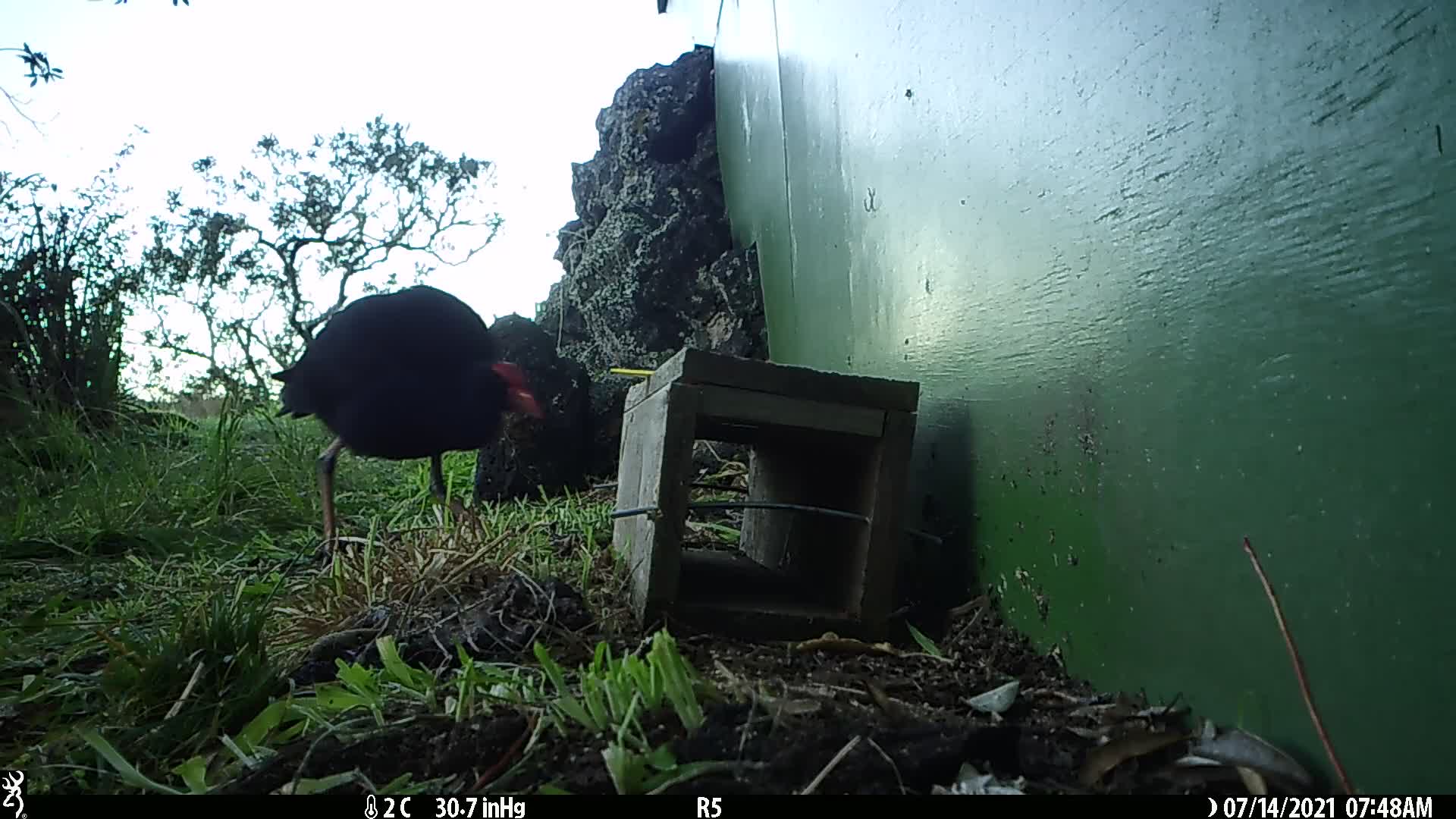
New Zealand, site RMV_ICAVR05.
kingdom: Animalia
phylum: Chordata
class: Aves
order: Gruiformes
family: Rallidae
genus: Porphyrio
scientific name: Porphyrio melanotus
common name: australasian swamphen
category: pukeko